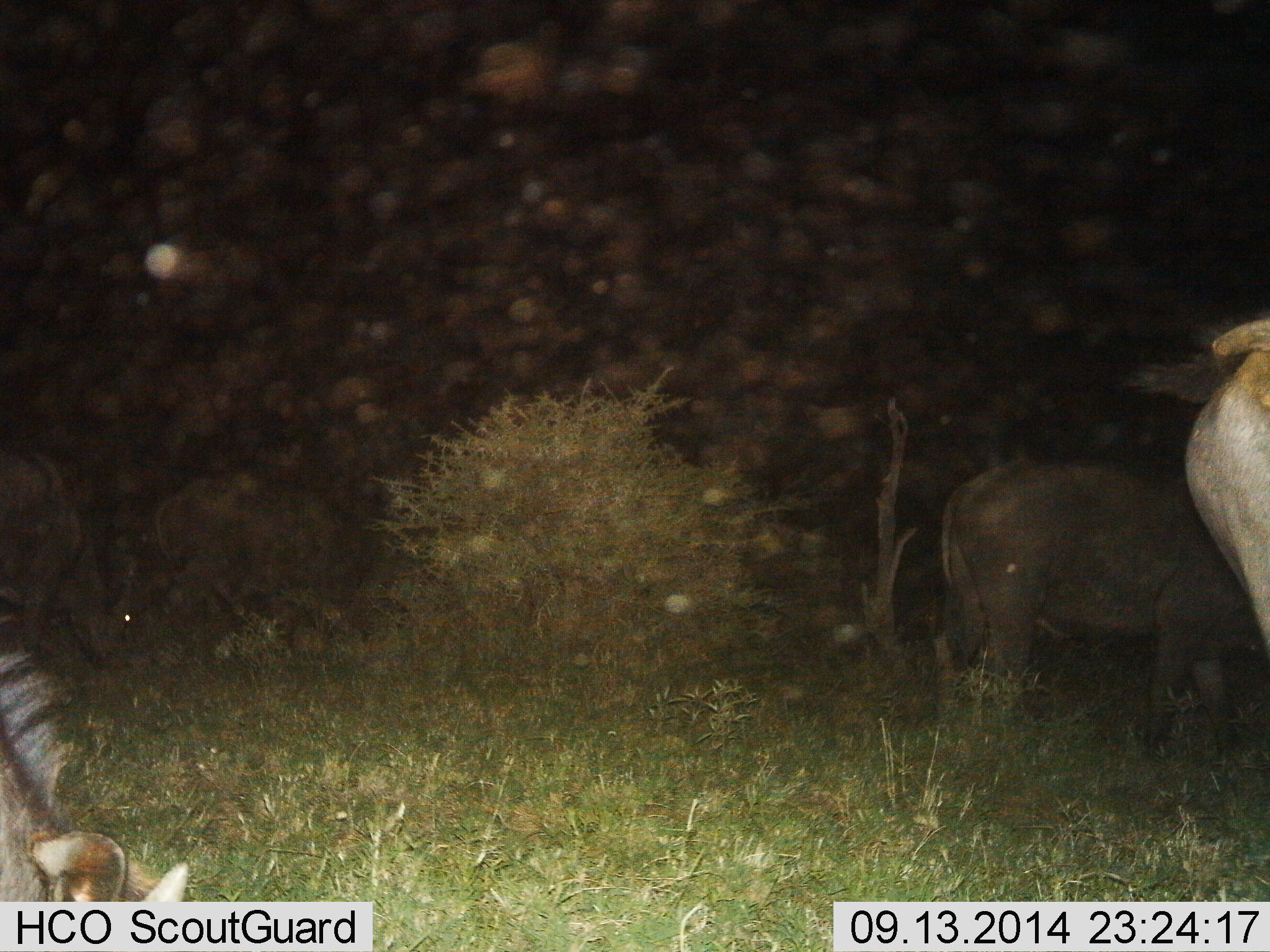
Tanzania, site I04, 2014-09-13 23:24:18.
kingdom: Animalia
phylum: Chordata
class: Mammalia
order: Artiodactyla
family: Bovidae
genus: Syncerus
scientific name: Syncerus caffer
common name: cape buffalo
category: buffalo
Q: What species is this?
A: Buffalo (cape buffalo) (Syncerus caffer).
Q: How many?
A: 5.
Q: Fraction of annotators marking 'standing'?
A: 30%.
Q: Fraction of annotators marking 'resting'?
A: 0%.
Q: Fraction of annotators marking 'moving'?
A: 10%.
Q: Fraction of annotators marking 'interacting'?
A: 0%.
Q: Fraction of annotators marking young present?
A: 20%.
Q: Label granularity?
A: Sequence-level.